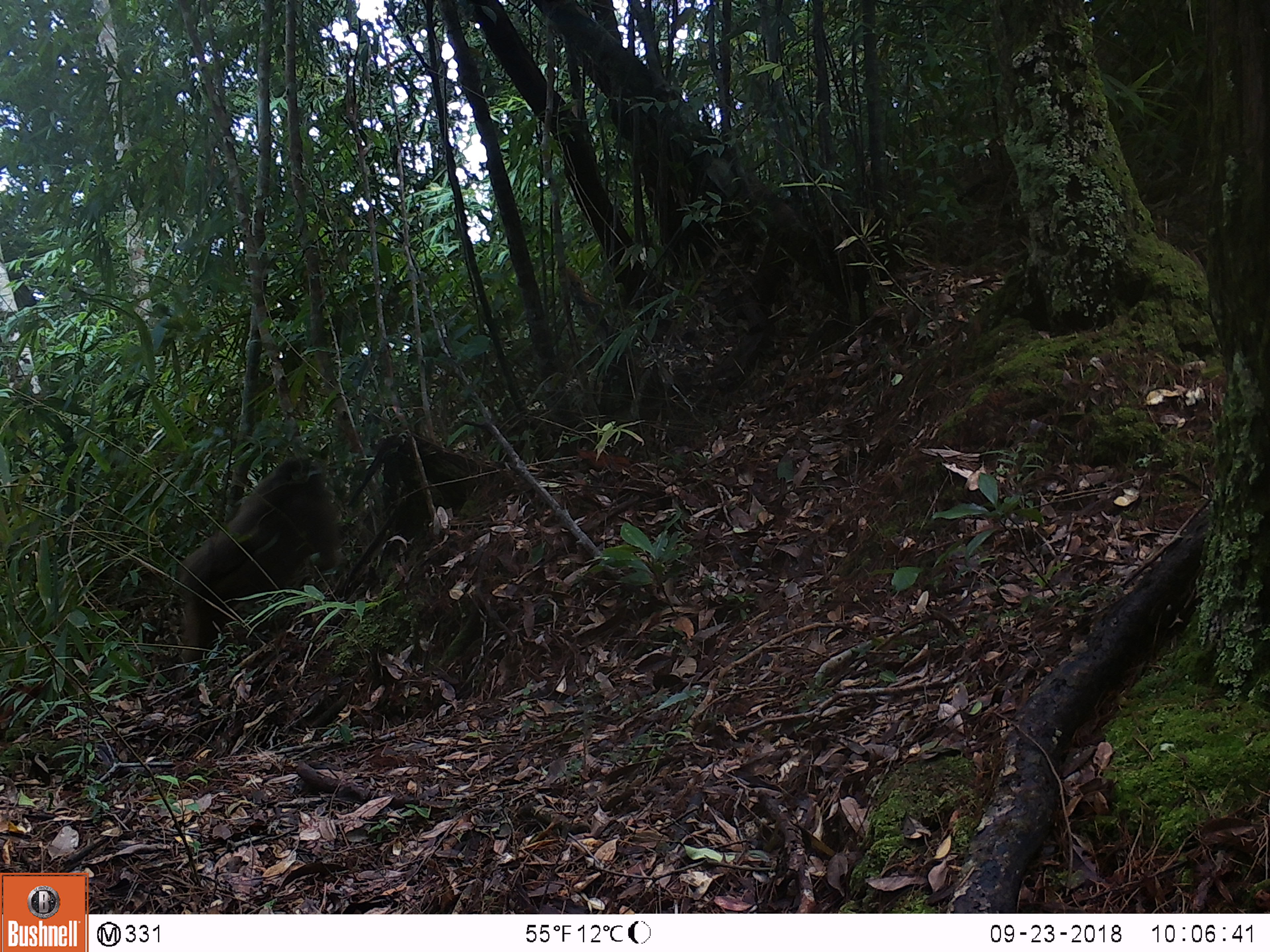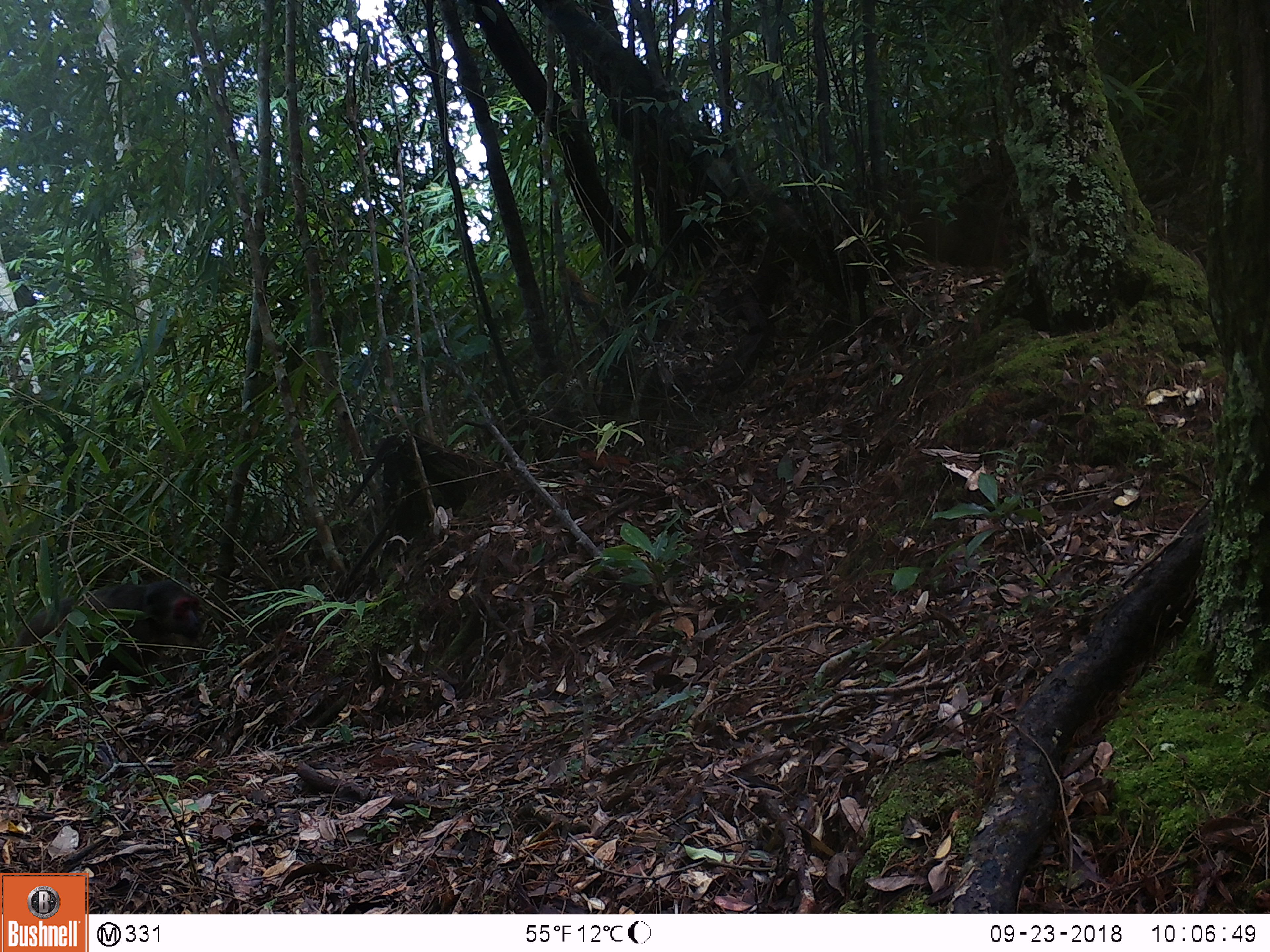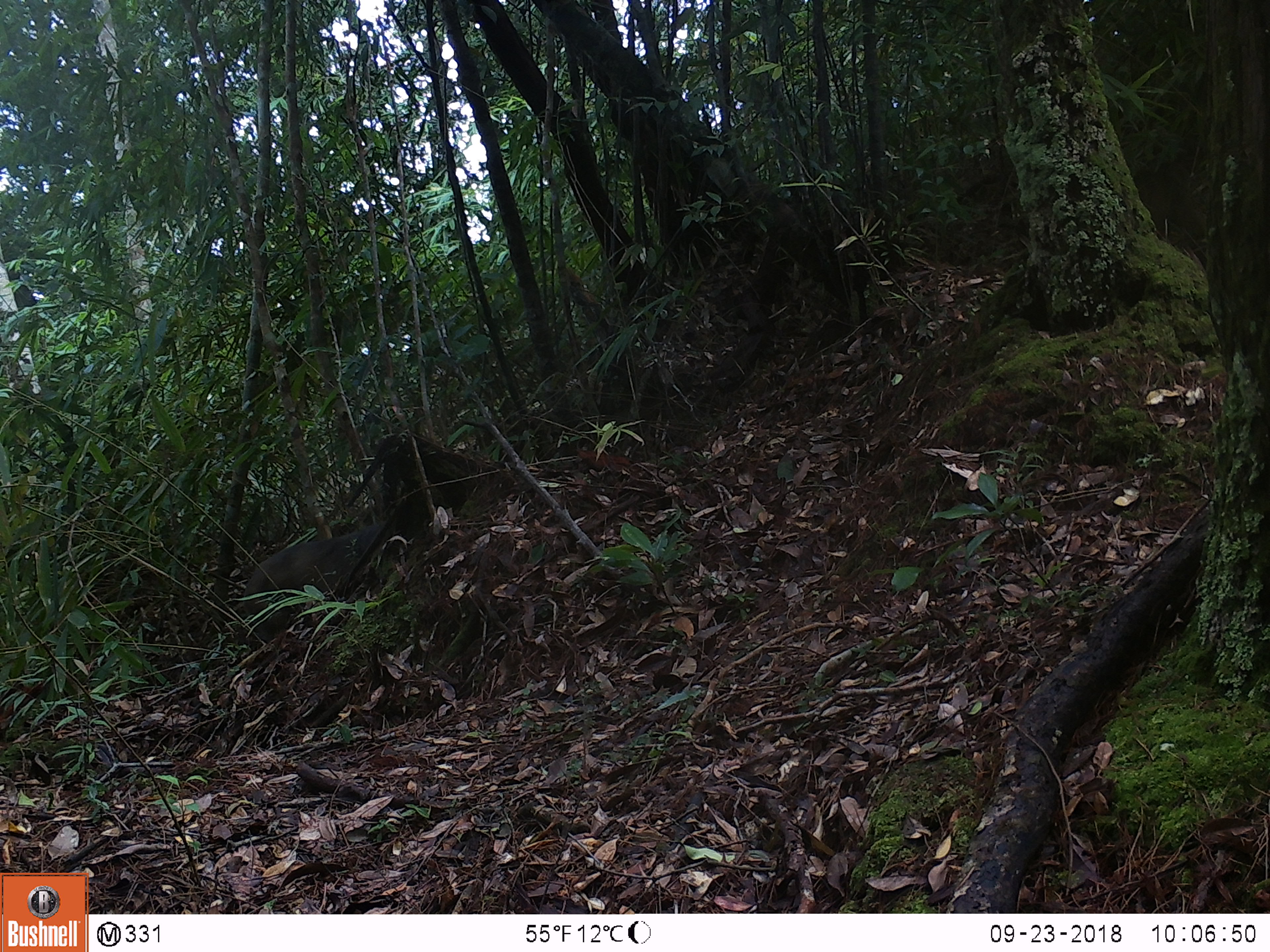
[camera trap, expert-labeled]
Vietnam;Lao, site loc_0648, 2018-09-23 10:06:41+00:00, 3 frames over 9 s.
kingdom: Animalia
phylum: Chordata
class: Mammalia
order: Primates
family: Cercopithecidae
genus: Macaca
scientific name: Macaca arctoides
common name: stump-tailed macaque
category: stump tailed macaque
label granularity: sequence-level